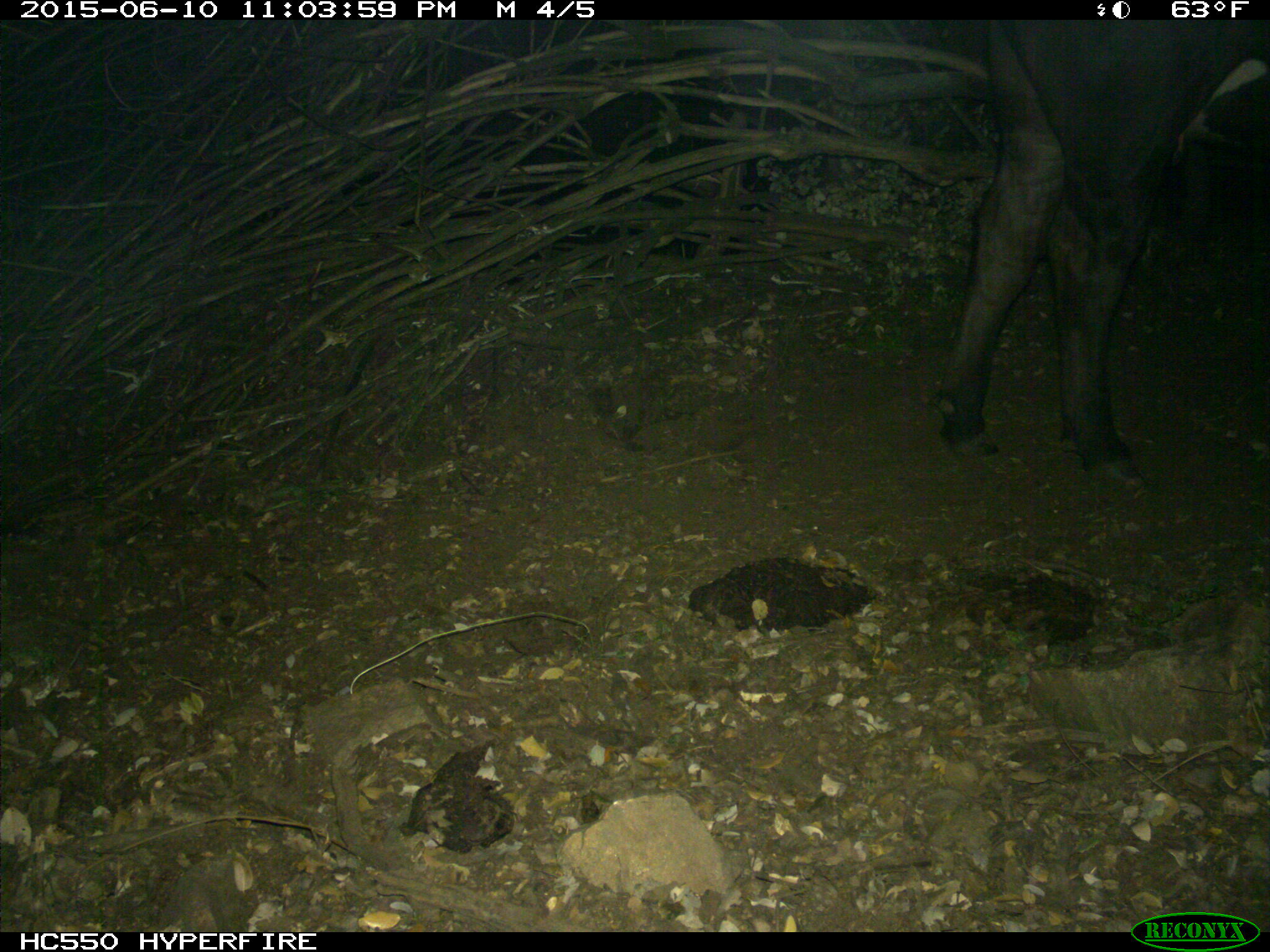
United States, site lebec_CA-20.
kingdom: Animalia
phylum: Chordata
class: Mammalia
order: Artiodactyla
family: Bovidae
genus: Bos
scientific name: Bos taurus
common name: domestic cow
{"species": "Bos taurus (domestic cow)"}